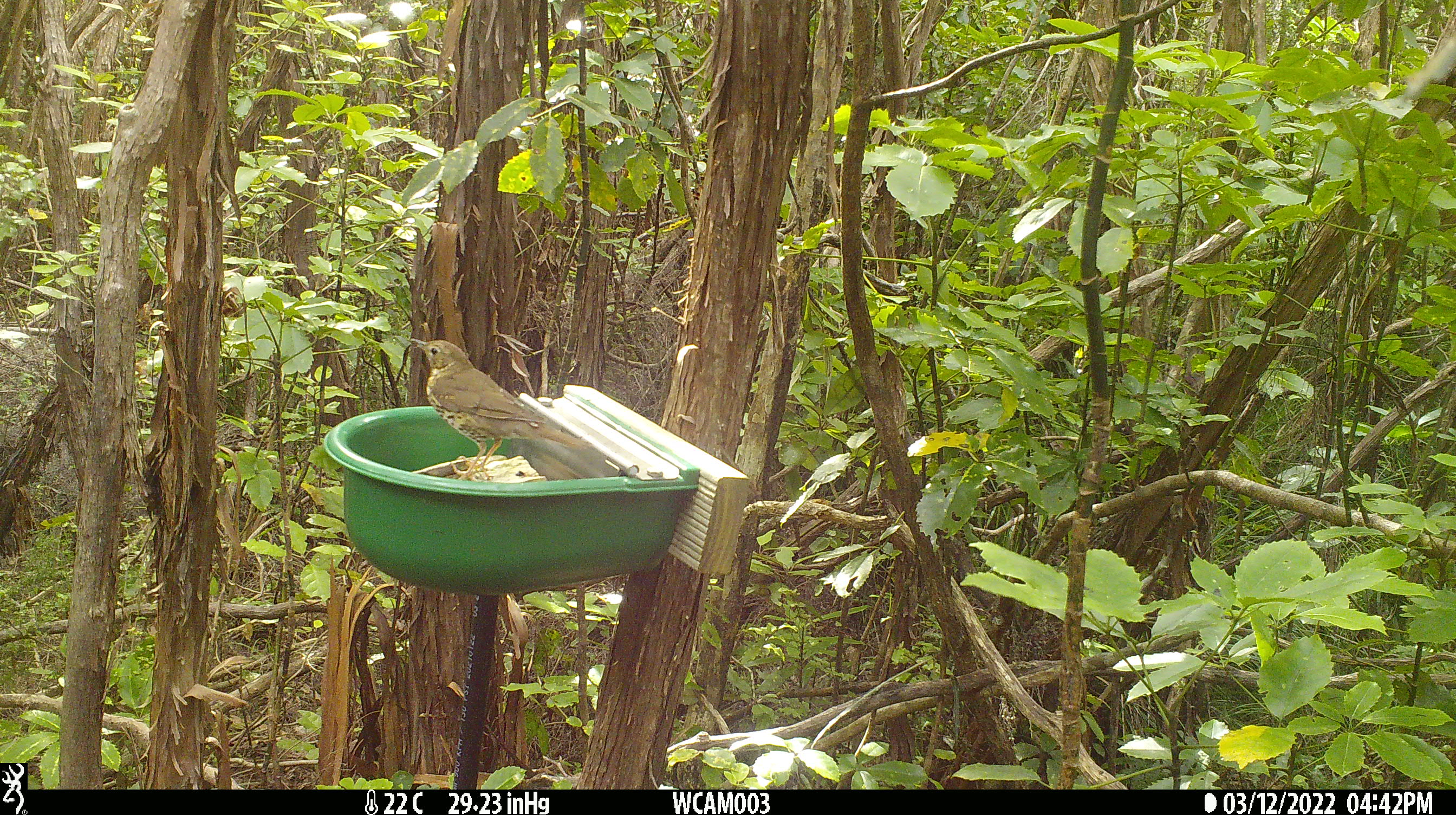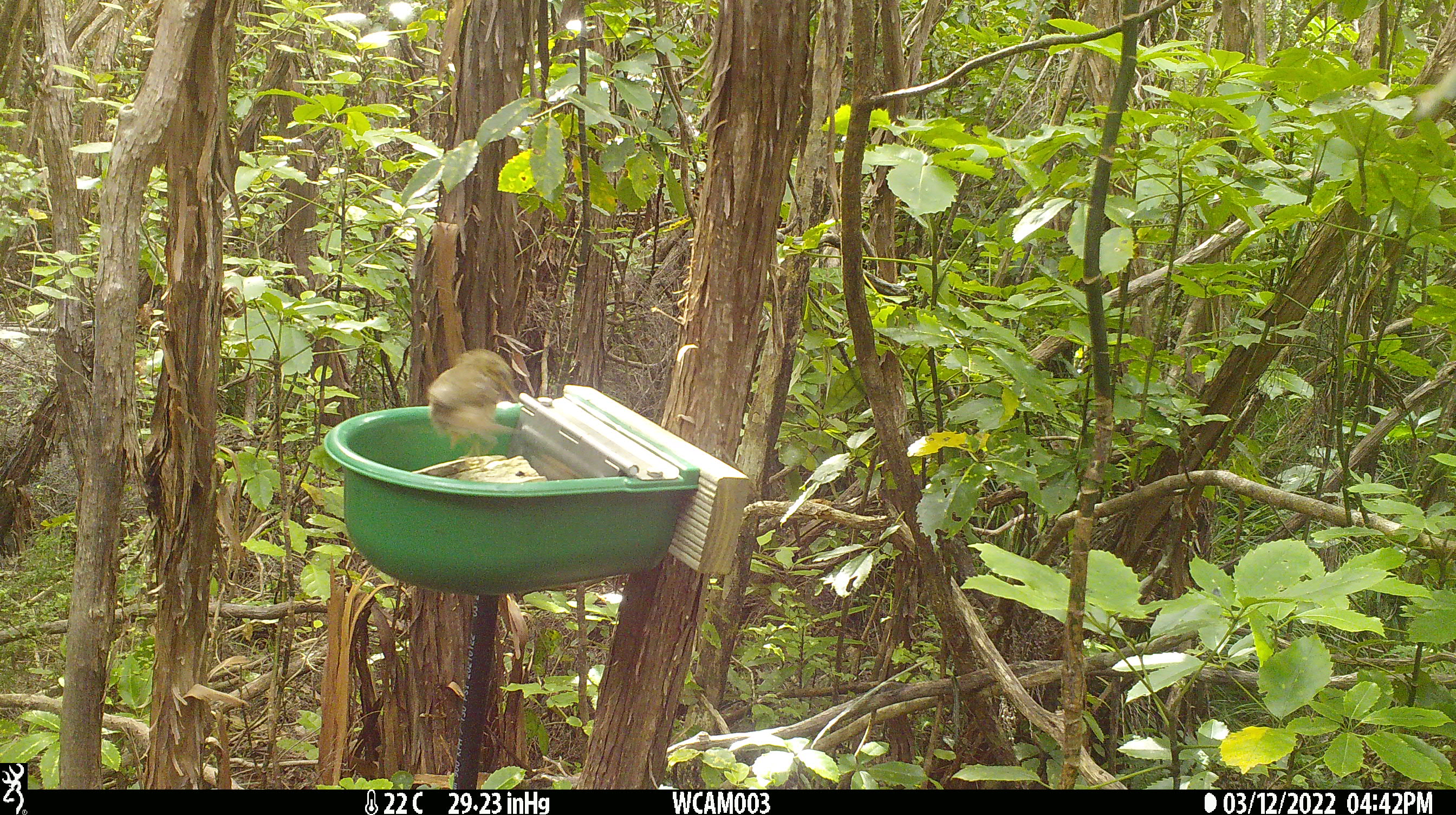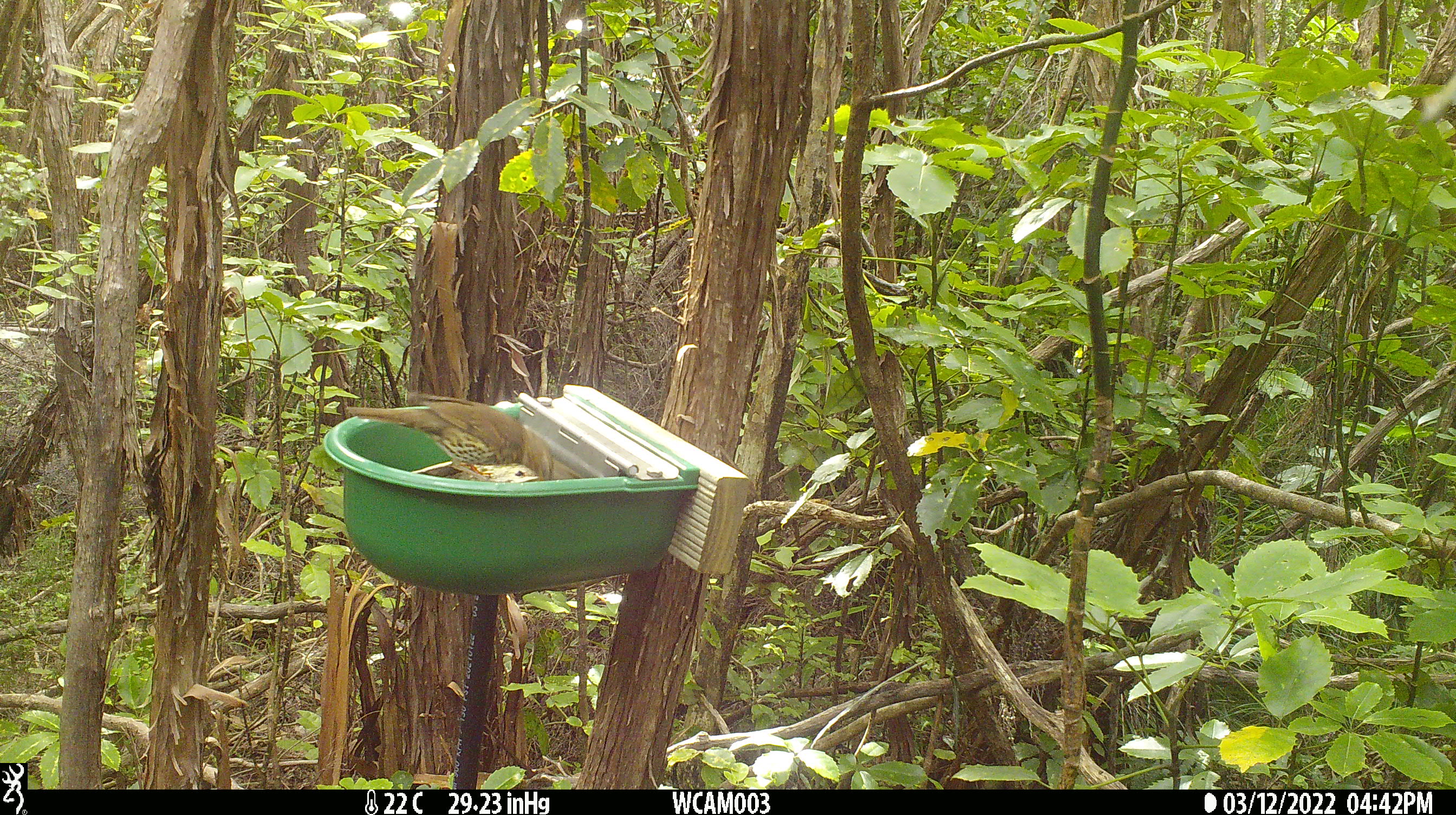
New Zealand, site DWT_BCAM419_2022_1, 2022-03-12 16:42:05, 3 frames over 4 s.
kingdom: Animalia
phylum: Chordata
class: Aves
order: Passeriformes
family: Turdidae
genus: Turdus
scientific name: Turdus philomelos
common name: song thrush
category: thrush